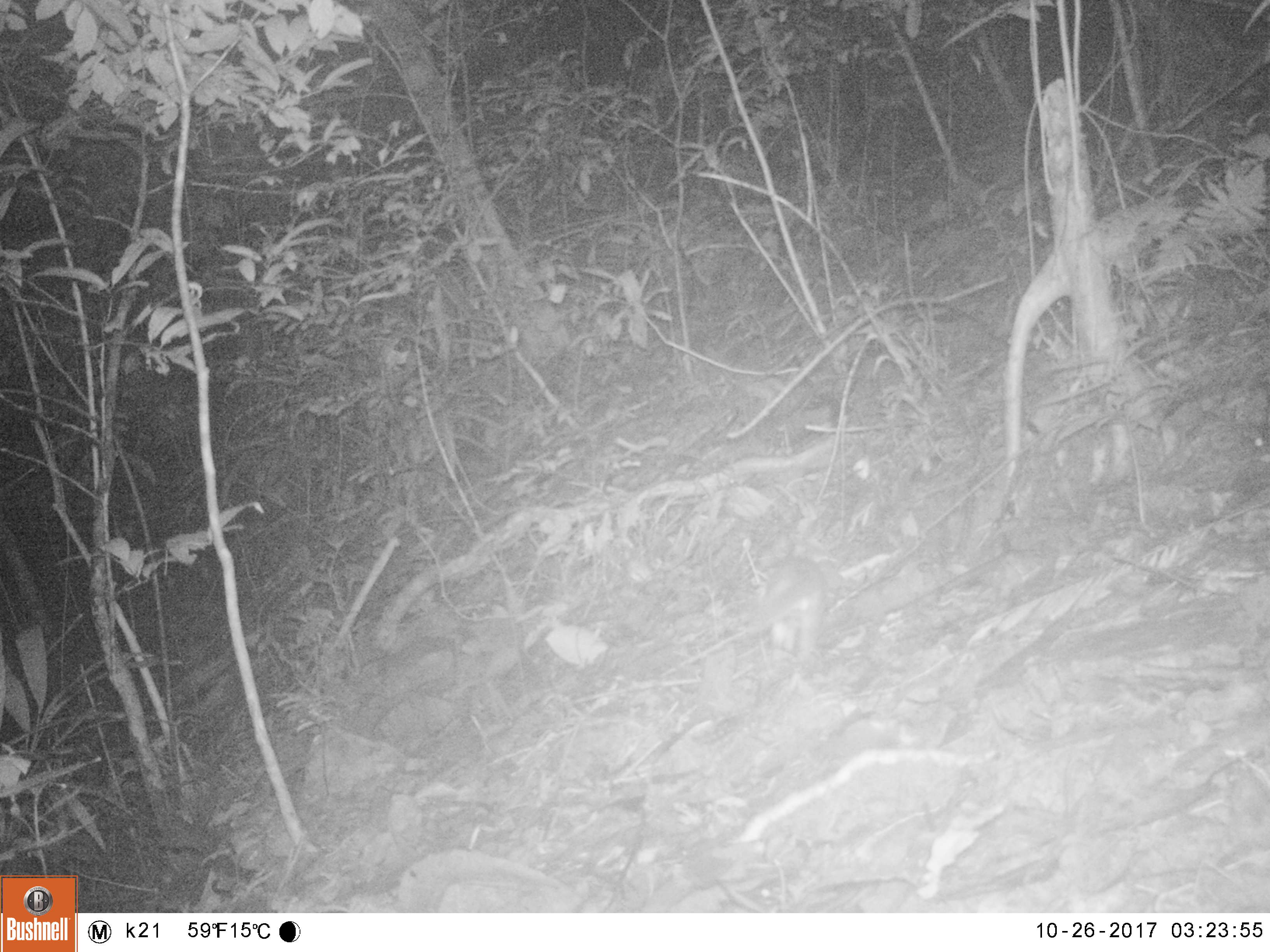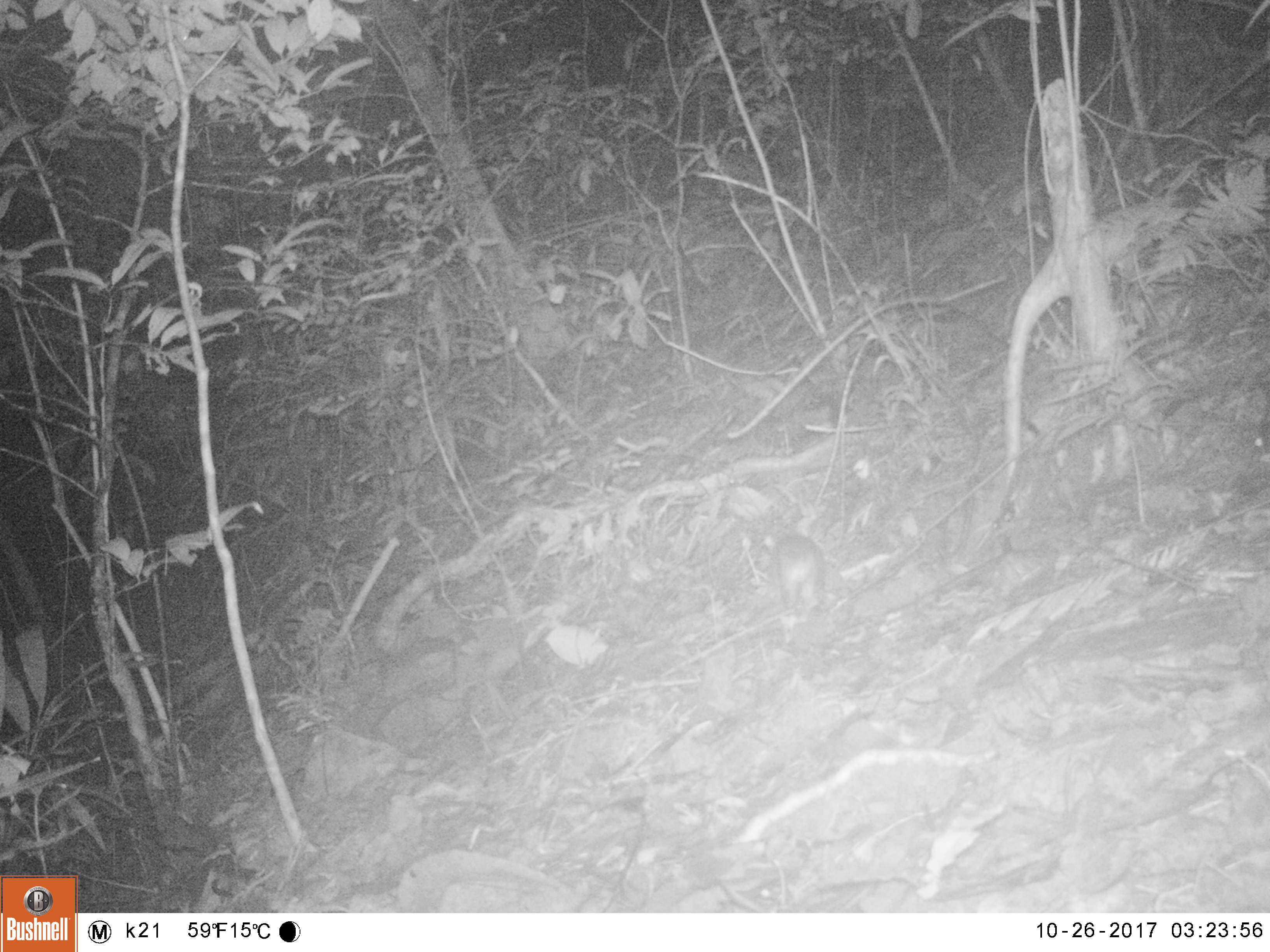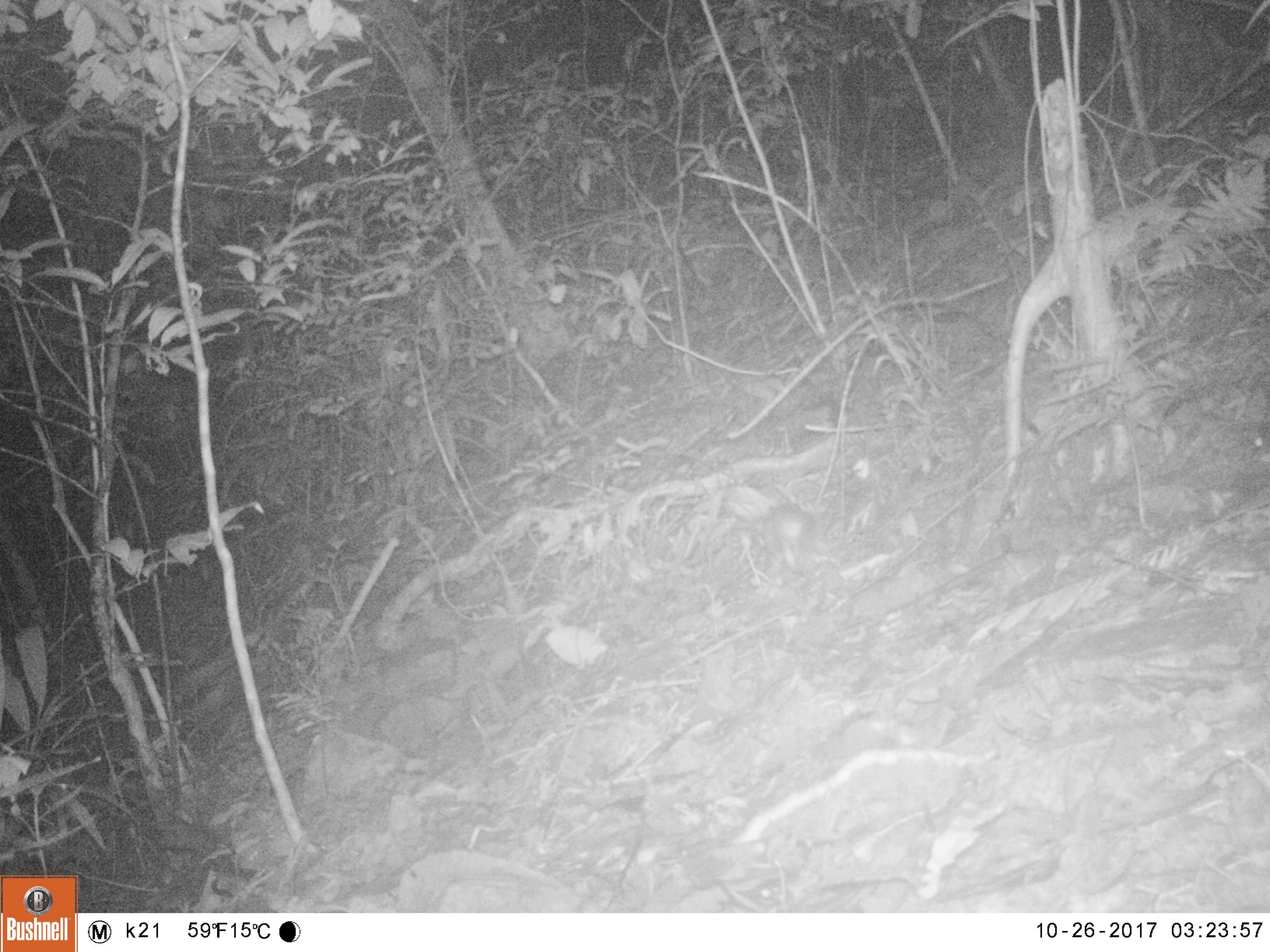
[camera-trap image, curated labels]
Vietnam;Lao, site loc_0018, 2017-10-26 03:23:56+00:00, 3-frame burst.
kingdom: Animalia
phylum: Chordata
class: Mammalia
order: Carnivora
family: Mustelidae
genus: Melogale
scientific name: Melogale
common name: ferret badger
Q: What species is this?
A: Ferret badger (Melogale).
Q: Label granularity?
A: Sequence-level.